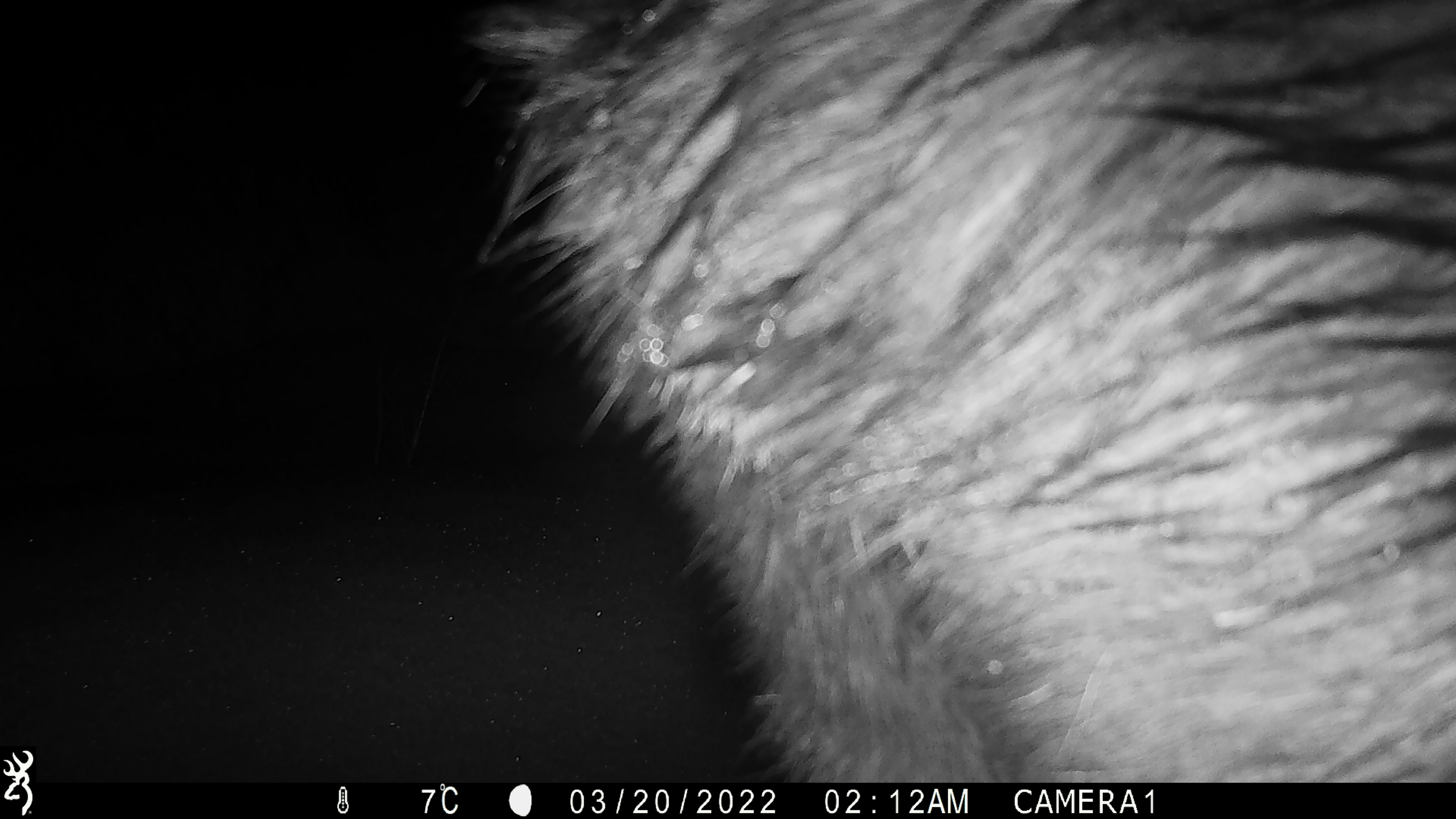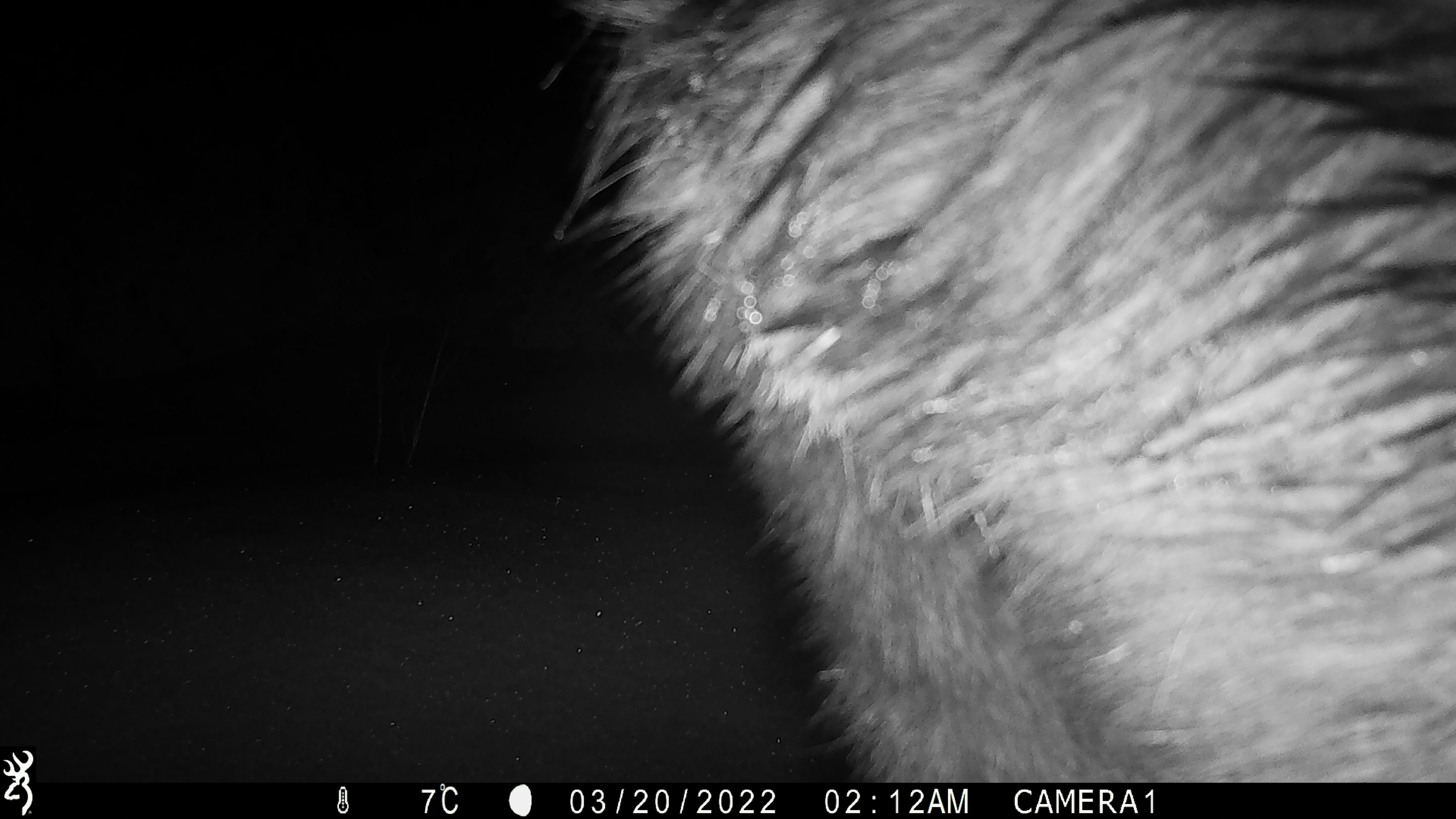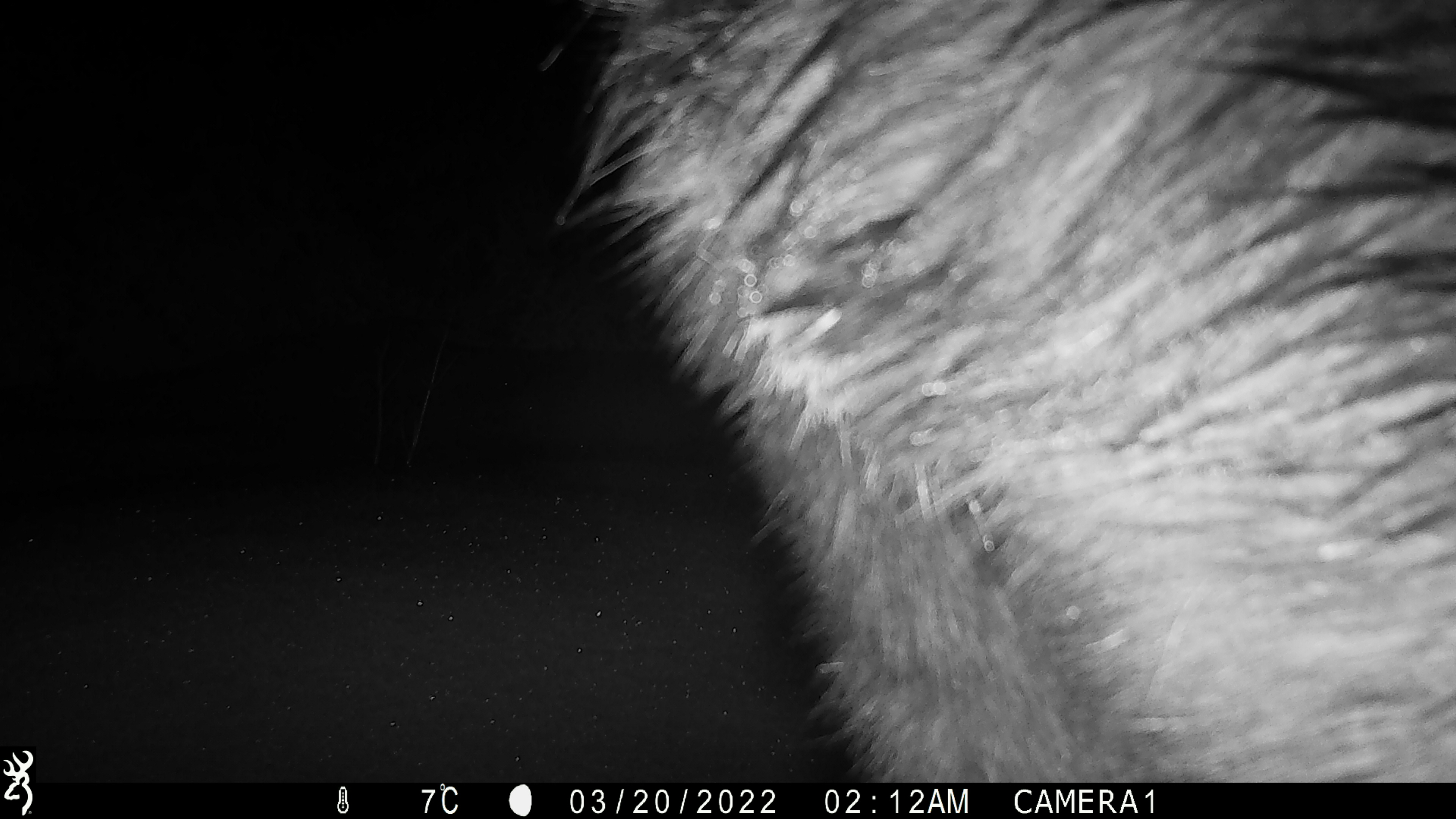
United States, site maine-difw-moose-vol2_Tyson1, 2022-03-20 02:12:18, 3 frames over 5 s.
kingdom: Animalia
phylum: Chordata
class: Mammalia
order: Artiodactyla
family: Cervidae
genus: Alces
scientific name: Alces alces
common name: moose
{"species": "moose (Alces alces)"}